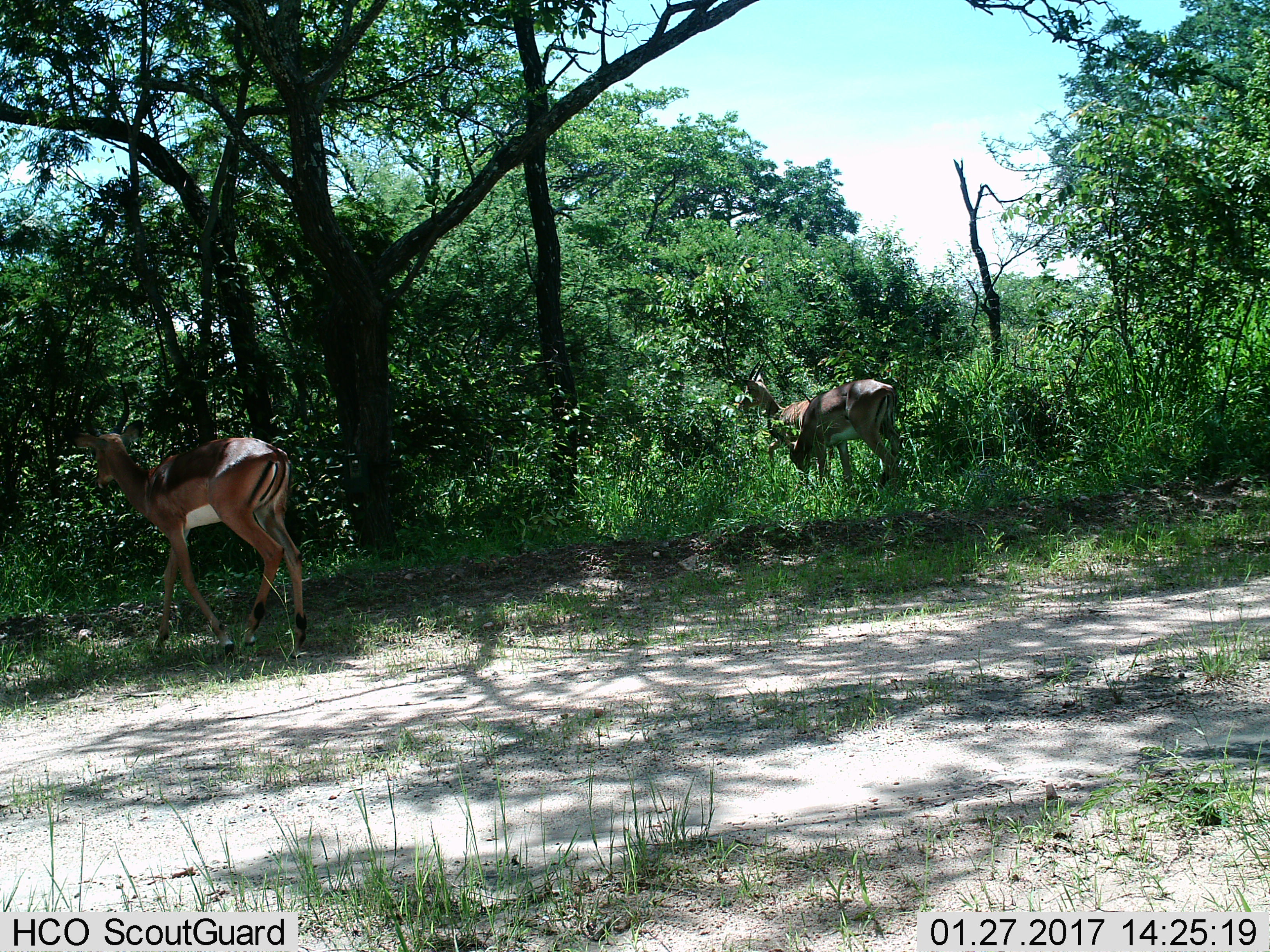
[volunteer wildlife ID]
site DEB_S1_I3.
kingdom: Animalia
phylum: Chordata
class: Mammalia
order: Artiodactyla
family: Bovidae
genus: Aepyceros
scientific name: Aepyceros melampus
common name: impala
Impala (Aepyceros melampus), count 2. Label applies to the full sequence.